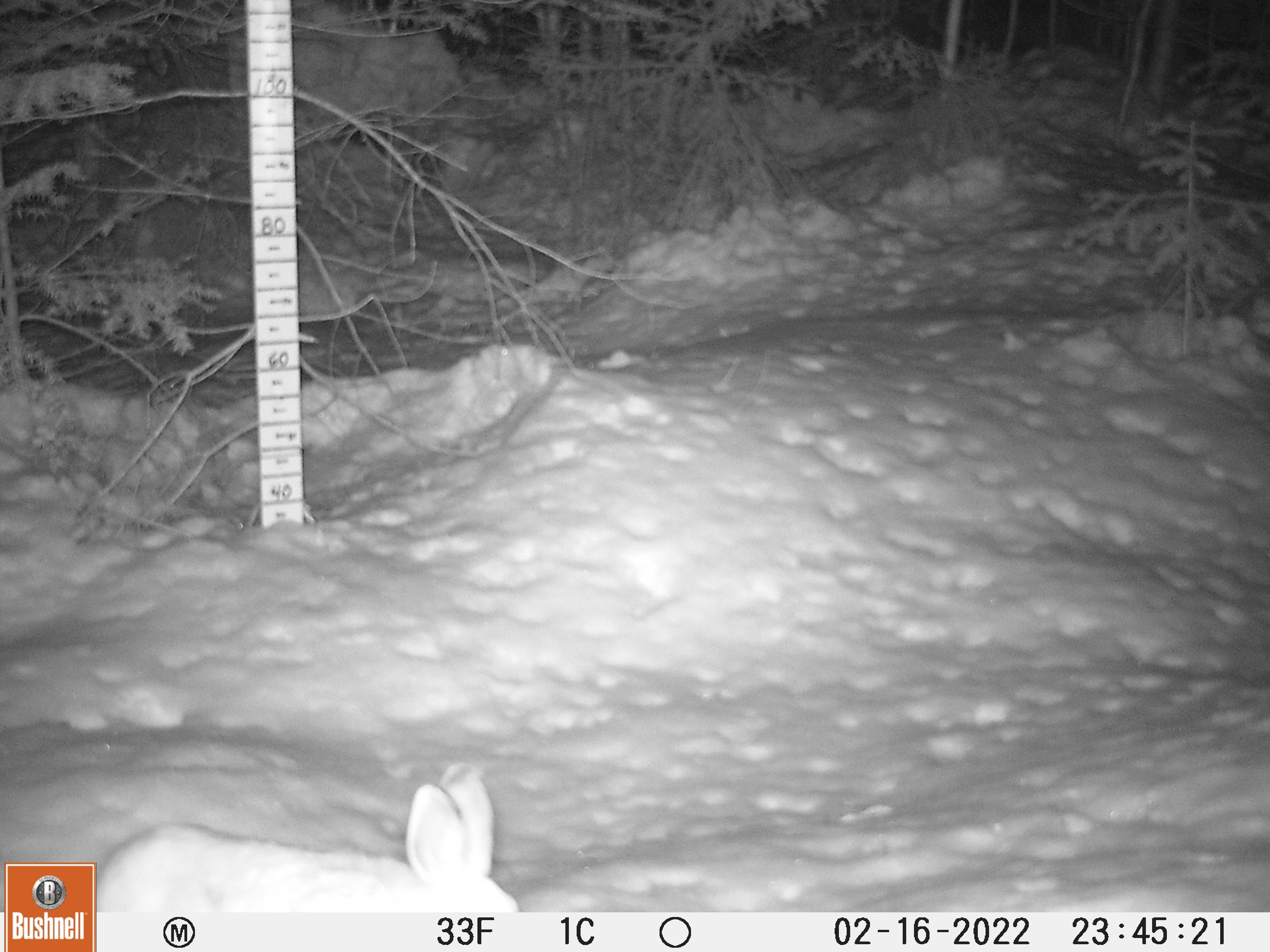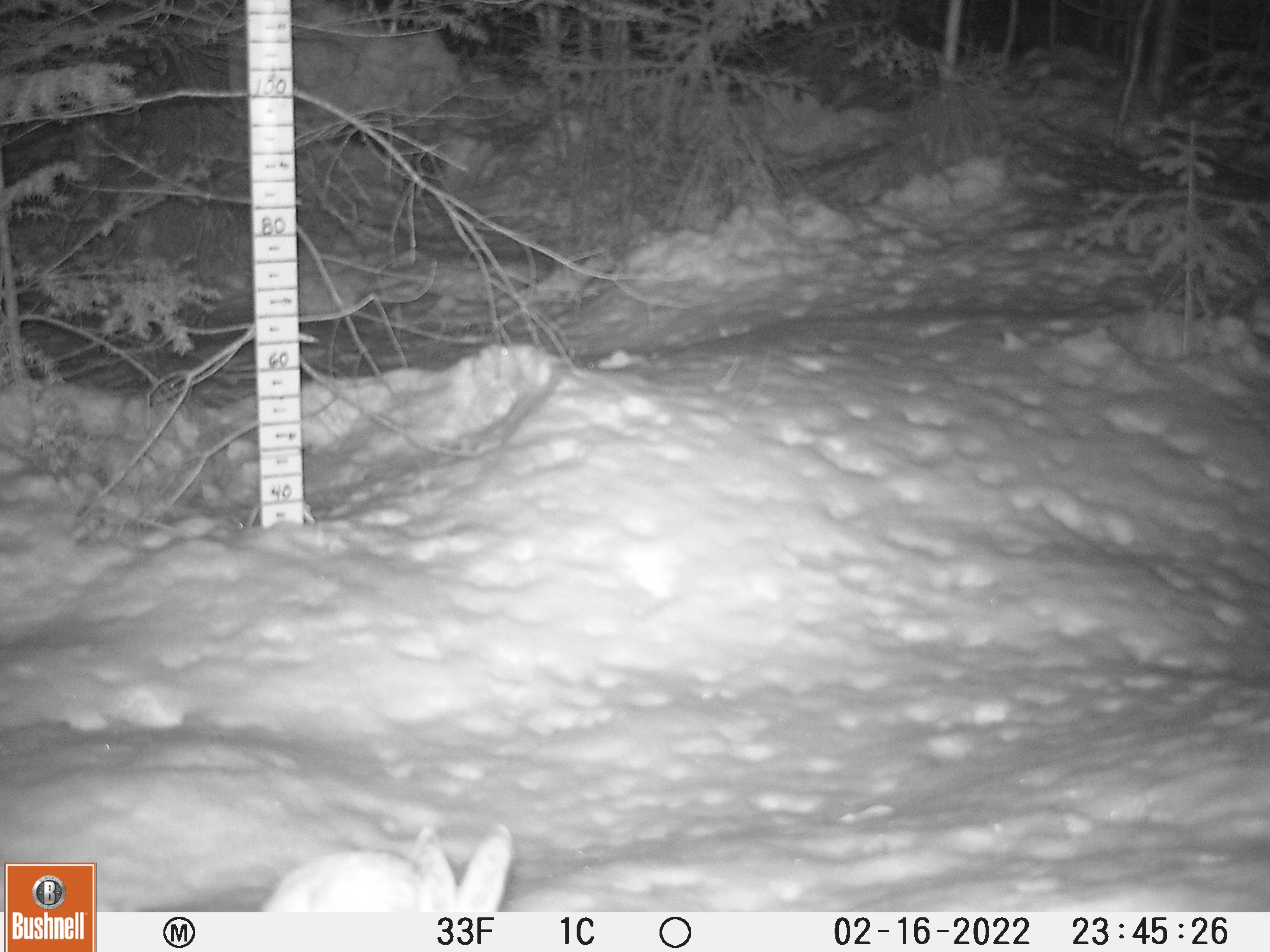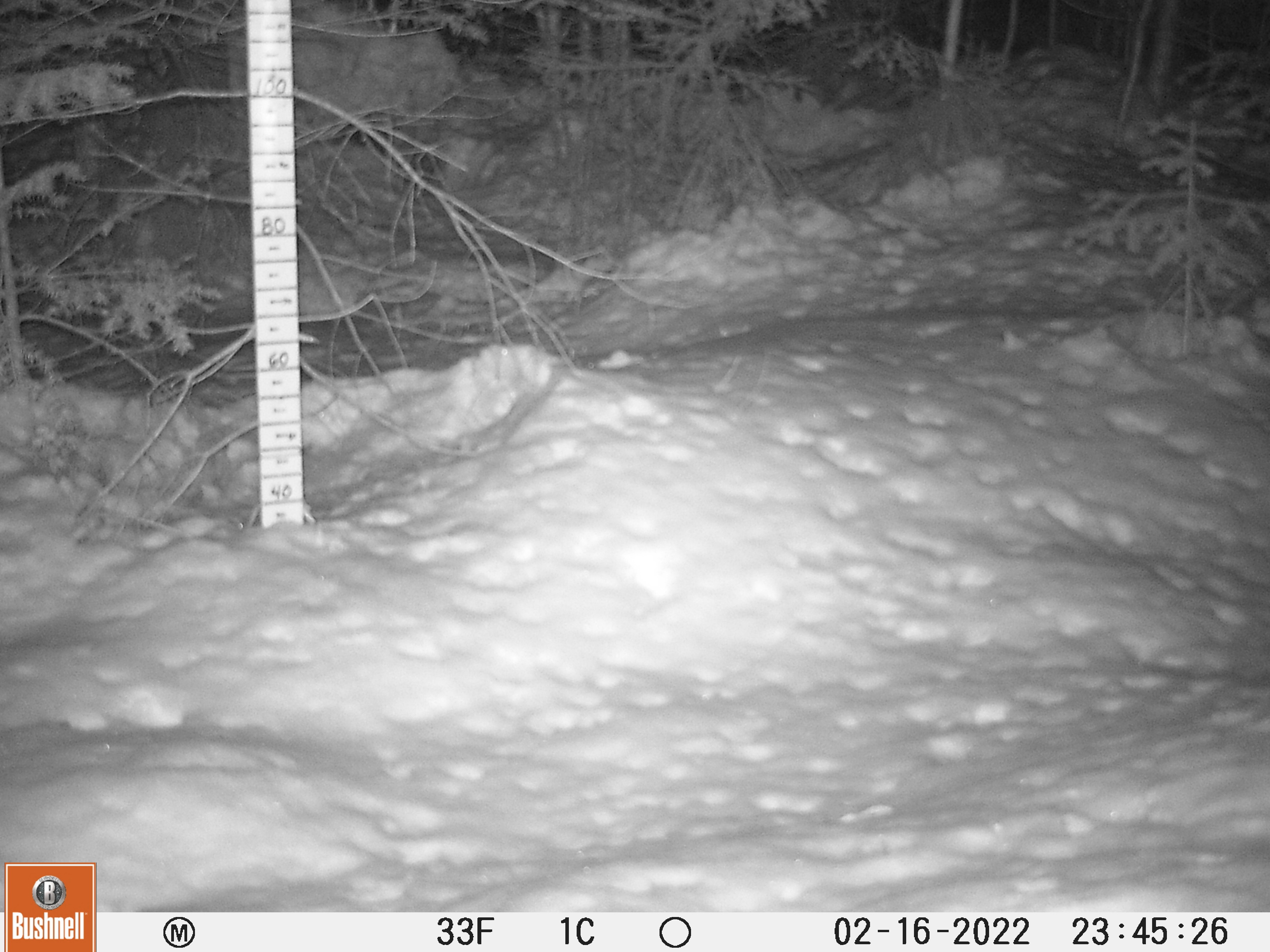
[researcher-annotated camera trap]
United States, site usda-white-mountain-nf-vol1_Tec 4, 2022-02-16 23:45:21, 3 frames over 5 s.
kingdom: Animalia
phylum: Chordata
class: Mammalia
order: Lagomorpha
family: Leporidae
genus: Lepus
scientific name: Lepus americanus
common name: snowshoe hare